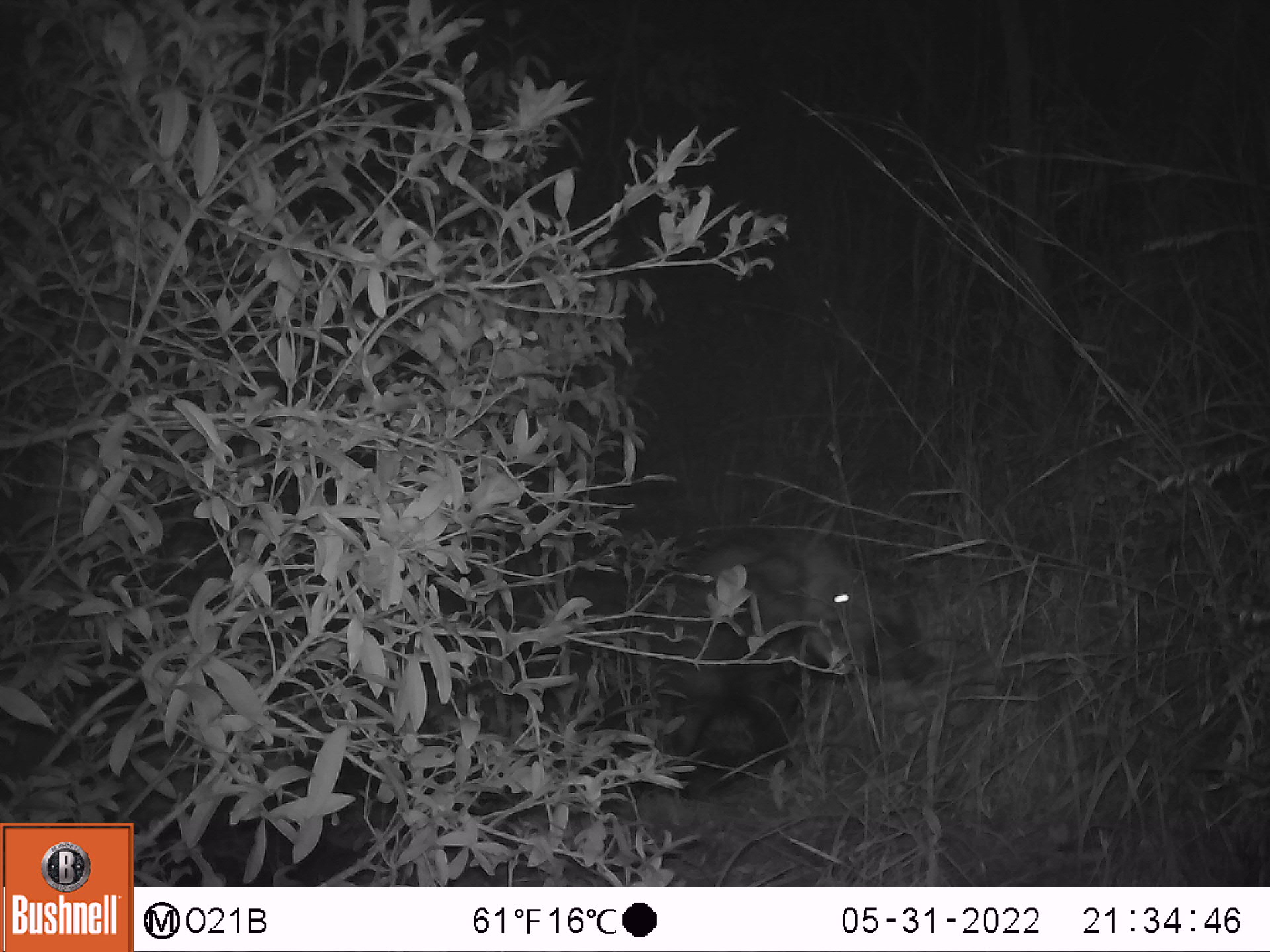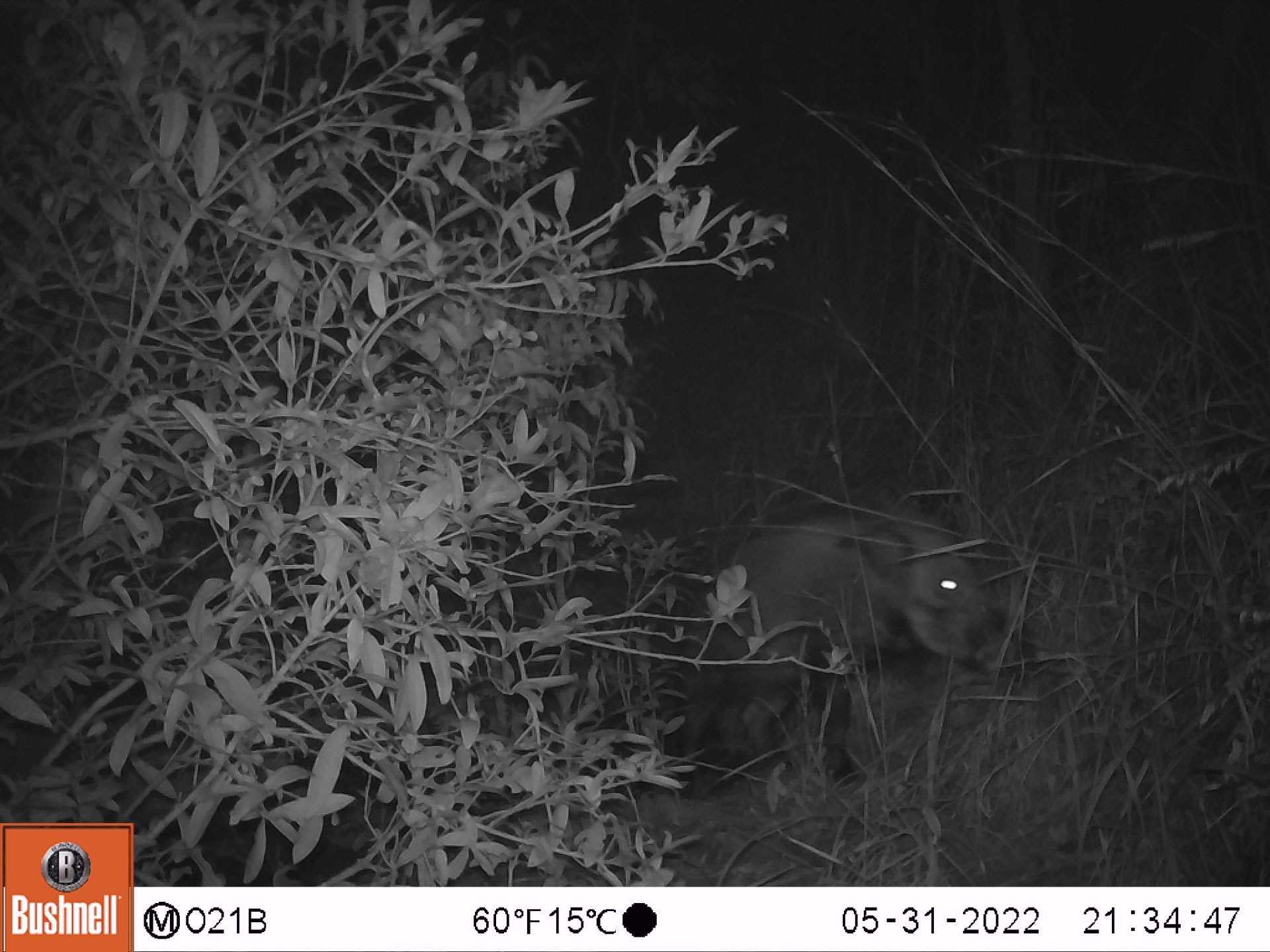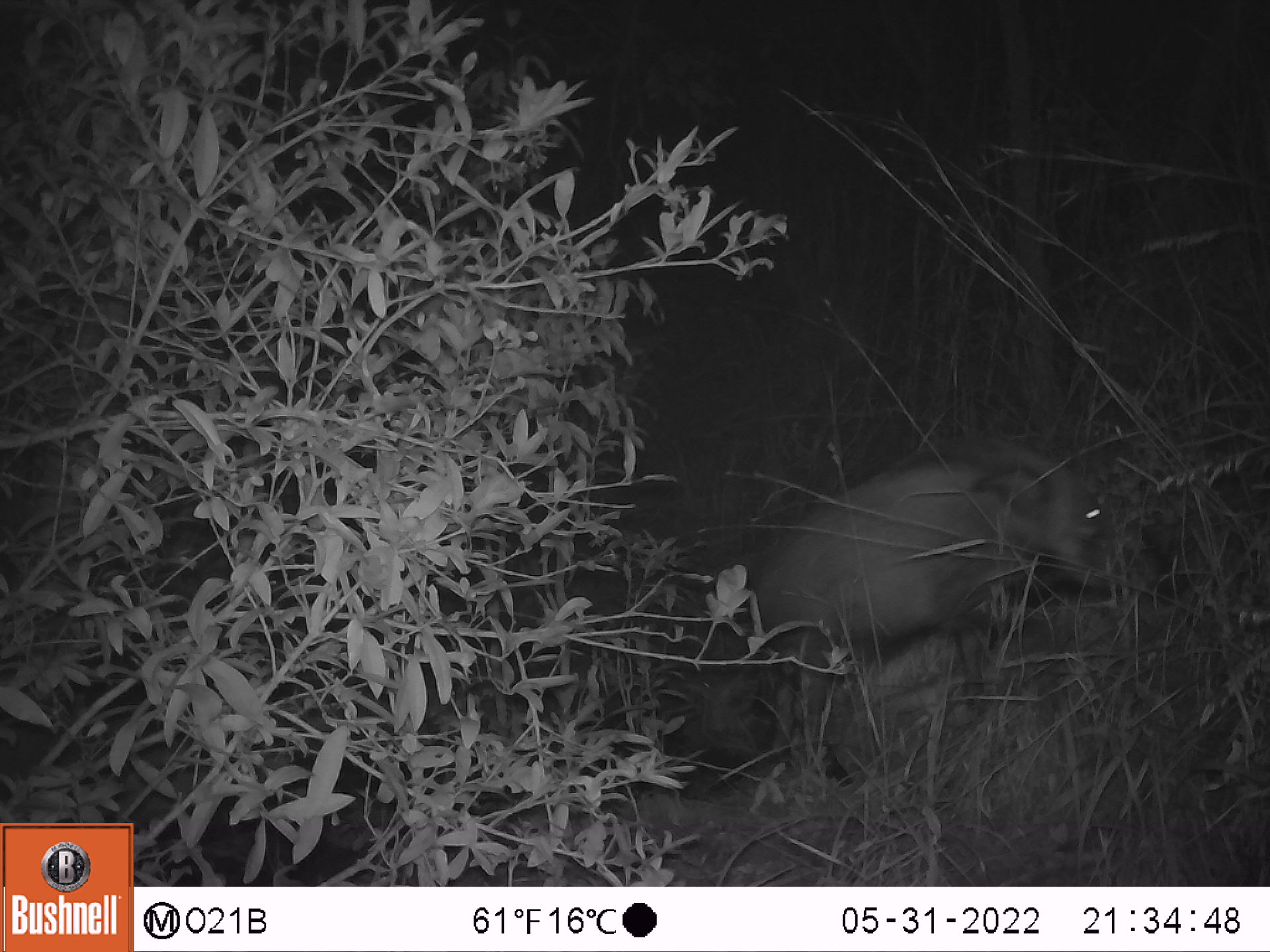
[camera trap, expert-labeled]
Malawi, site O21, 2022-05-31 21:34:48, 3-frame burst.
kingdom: Animalia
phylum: Chordata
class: Mammalia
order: Artiodactyla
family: Suidae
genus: Potamochoerus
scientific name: Potamochoerus larvatus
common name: bushpig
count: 1